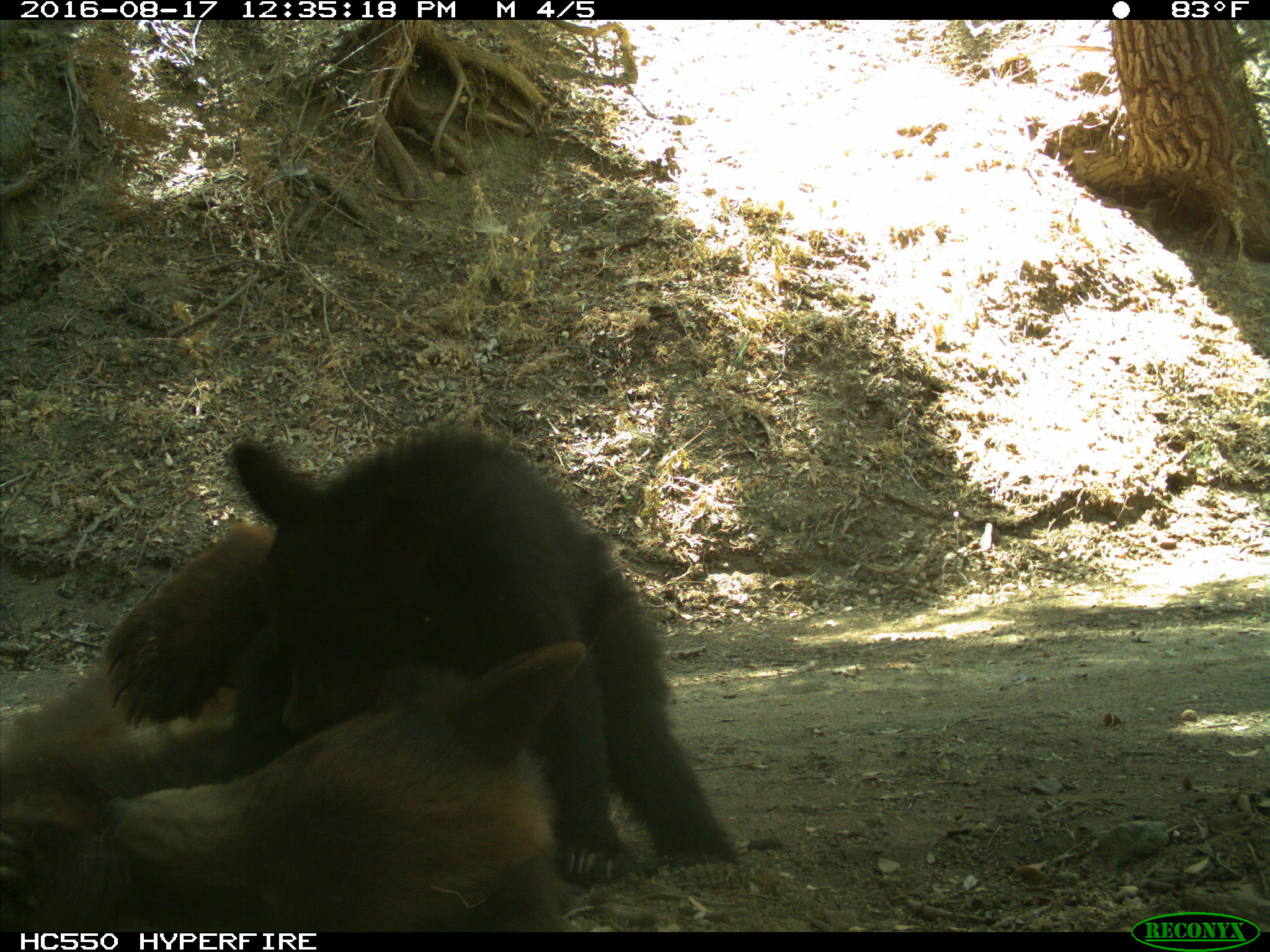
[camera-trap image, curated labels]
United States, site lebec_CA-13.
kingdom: Animalia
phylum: Chordata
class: Mammalia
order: Carnivora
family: Ursidae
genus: Ursus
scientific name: Ursus americanus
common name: american black bear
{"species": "Ursus americanus (american black bear)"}